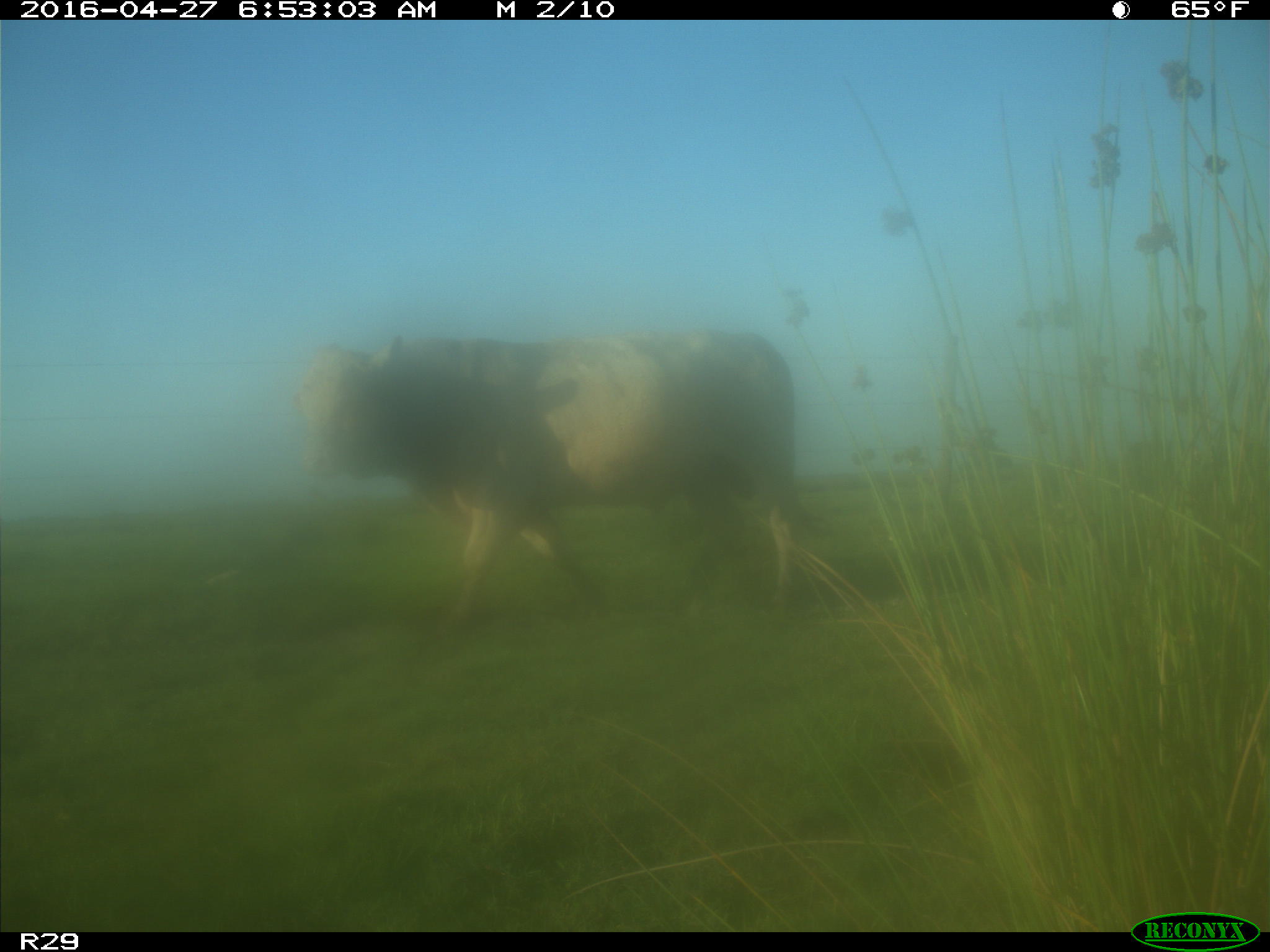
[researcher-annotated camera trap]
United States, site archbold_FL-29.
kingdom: Animalia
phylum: Chordata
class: Mammalia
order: Artiodactyla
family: Bovidae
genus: Bos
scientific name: Bos taurus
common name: domestic cow